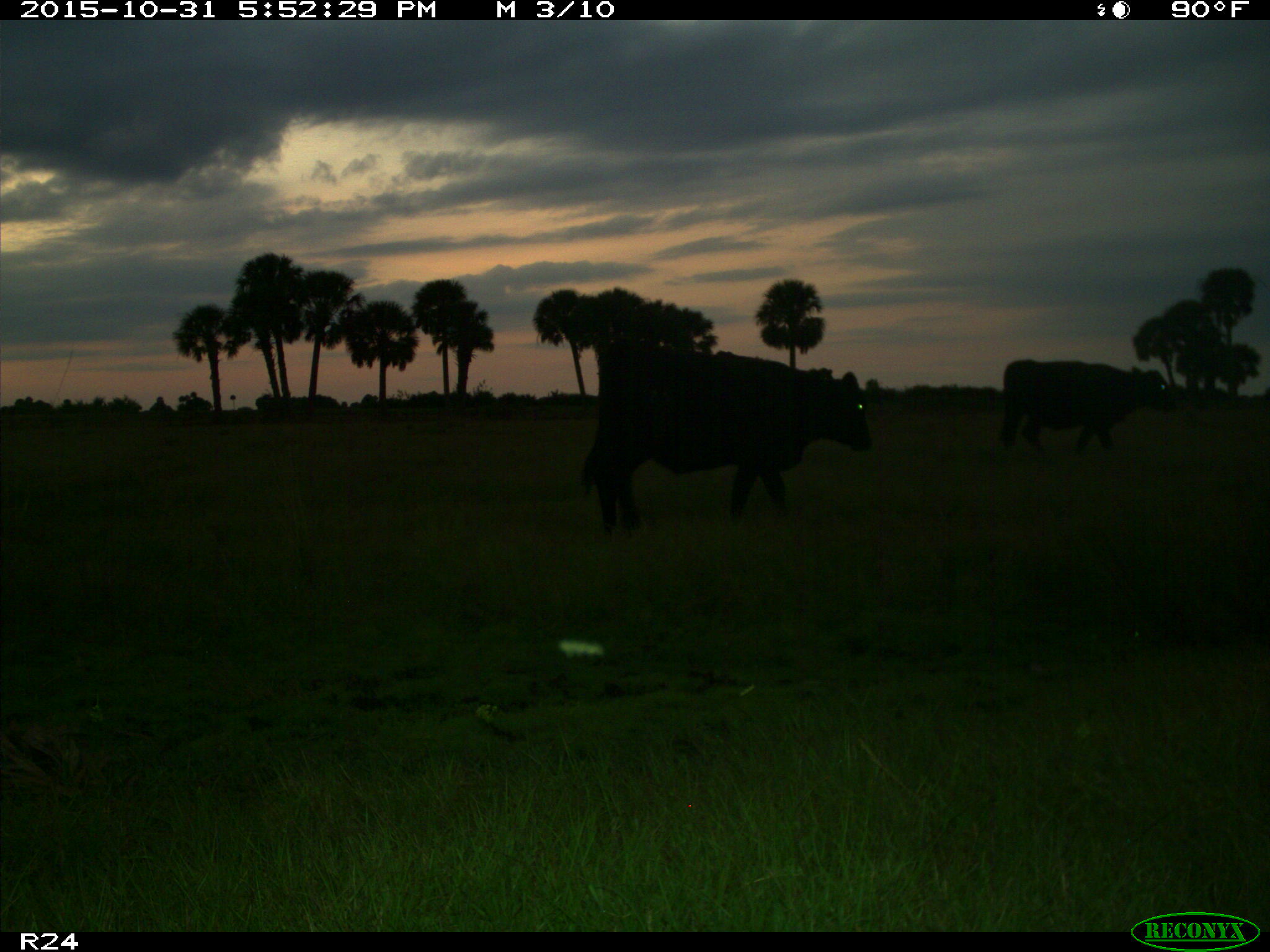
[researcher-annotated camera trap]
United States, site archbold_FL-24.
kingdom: Animalia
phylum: Chordata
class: Mammalia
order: Artiodactyla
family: Bovidae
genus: Bos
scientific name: Bos taurus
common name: domestic cow